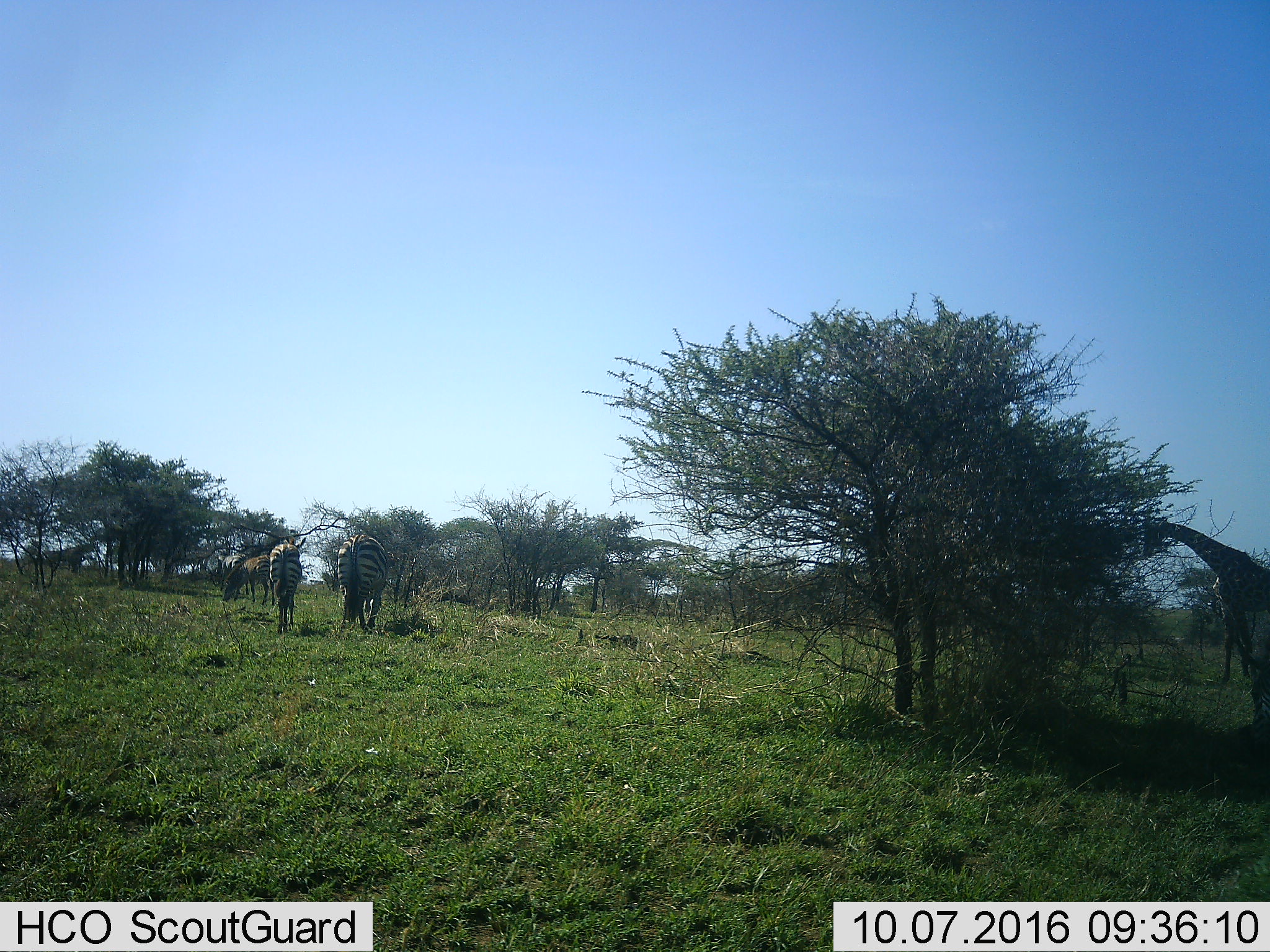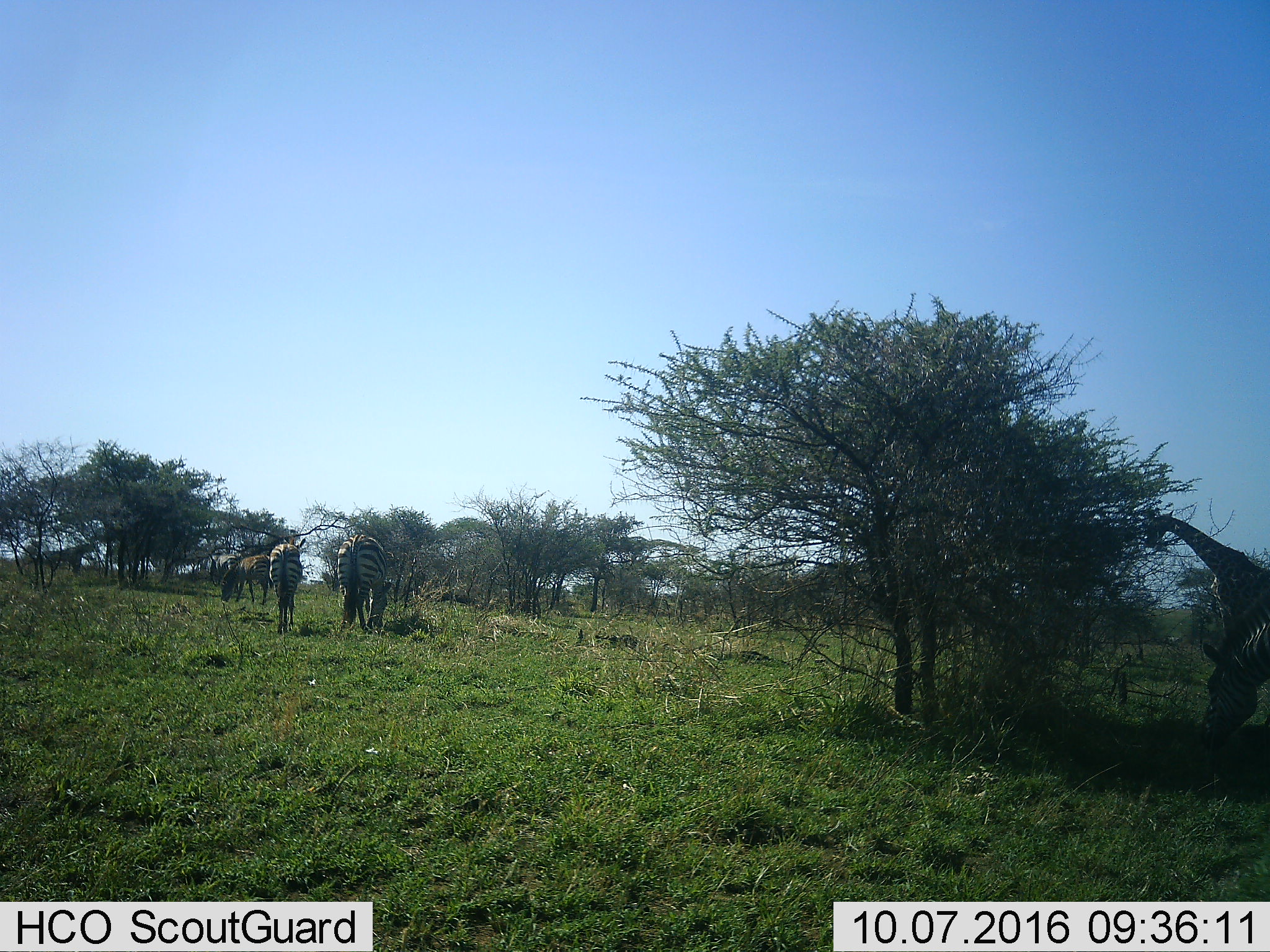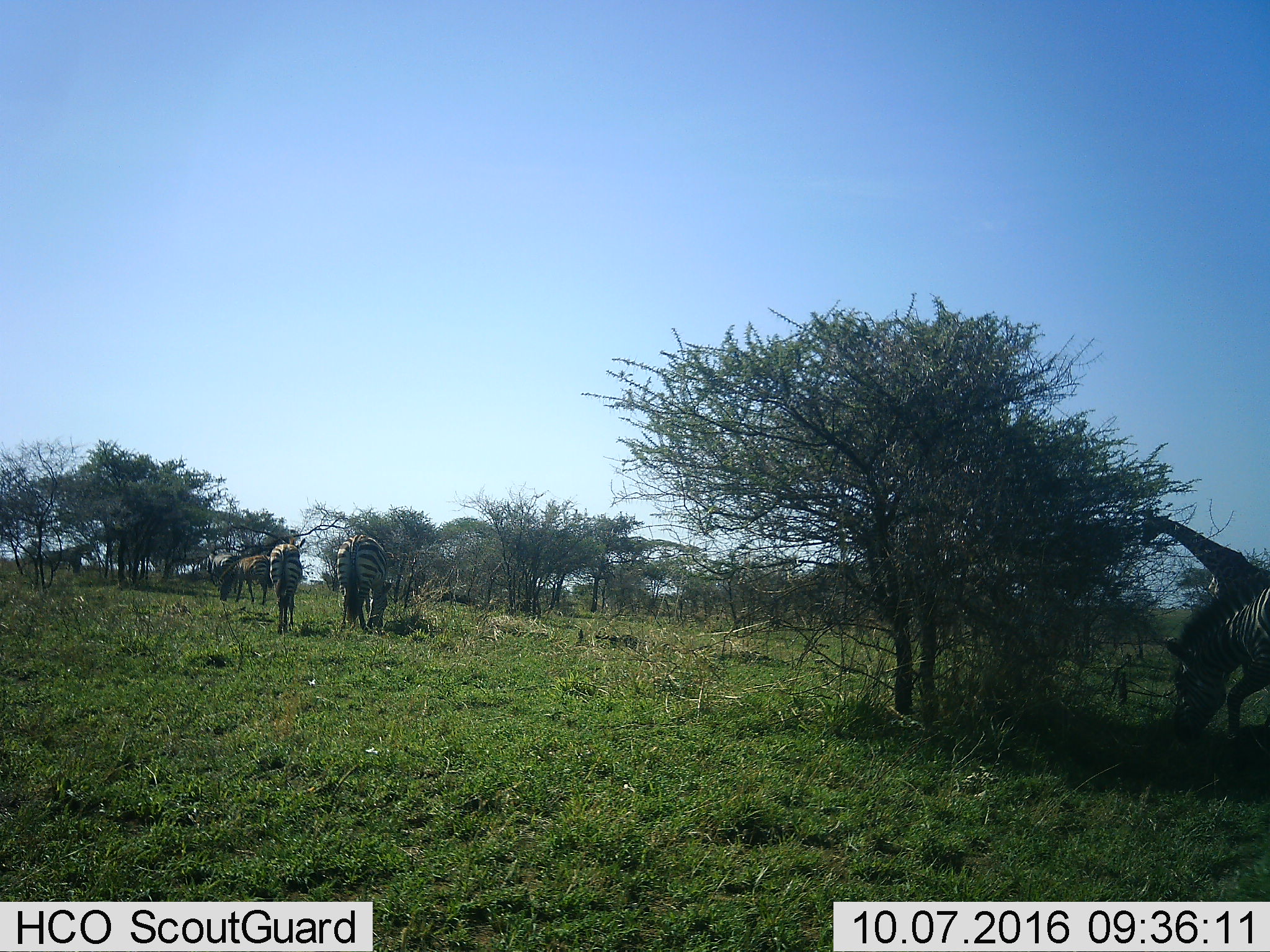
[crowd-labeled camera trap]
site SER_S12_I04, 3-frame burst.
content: unidentified animal